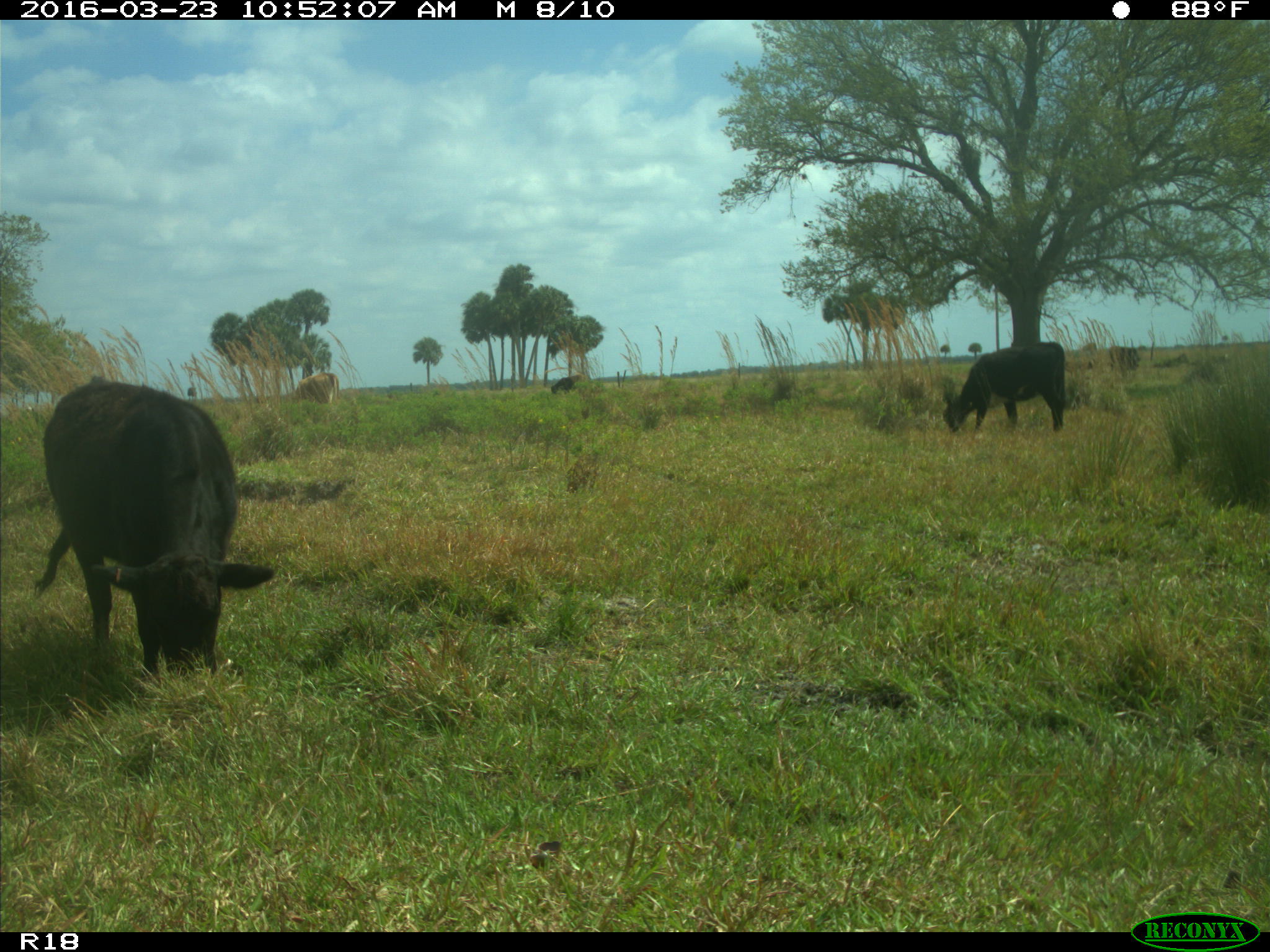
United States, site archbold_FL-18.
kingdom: Animalia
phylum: Chordata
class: Mammalia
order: Artiodactyla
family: Bovidae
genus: Bos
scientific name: Bos taurus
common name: domestic cow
Bos taurus (domestic cow).